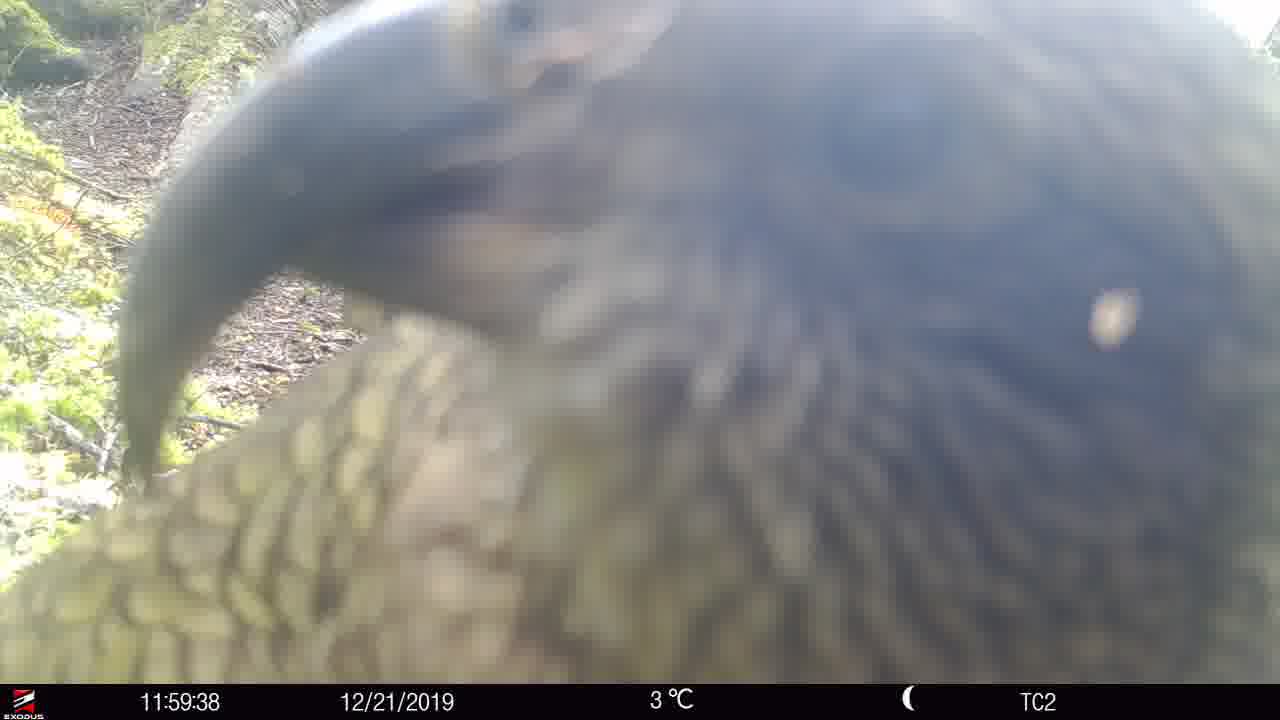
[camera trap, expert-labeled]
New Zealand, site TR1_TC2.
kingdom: Animalia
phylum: Chordata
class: Aves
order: Psittaciformes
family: Strigopidae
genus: Nestor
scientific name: Nestor notabilis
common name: kea